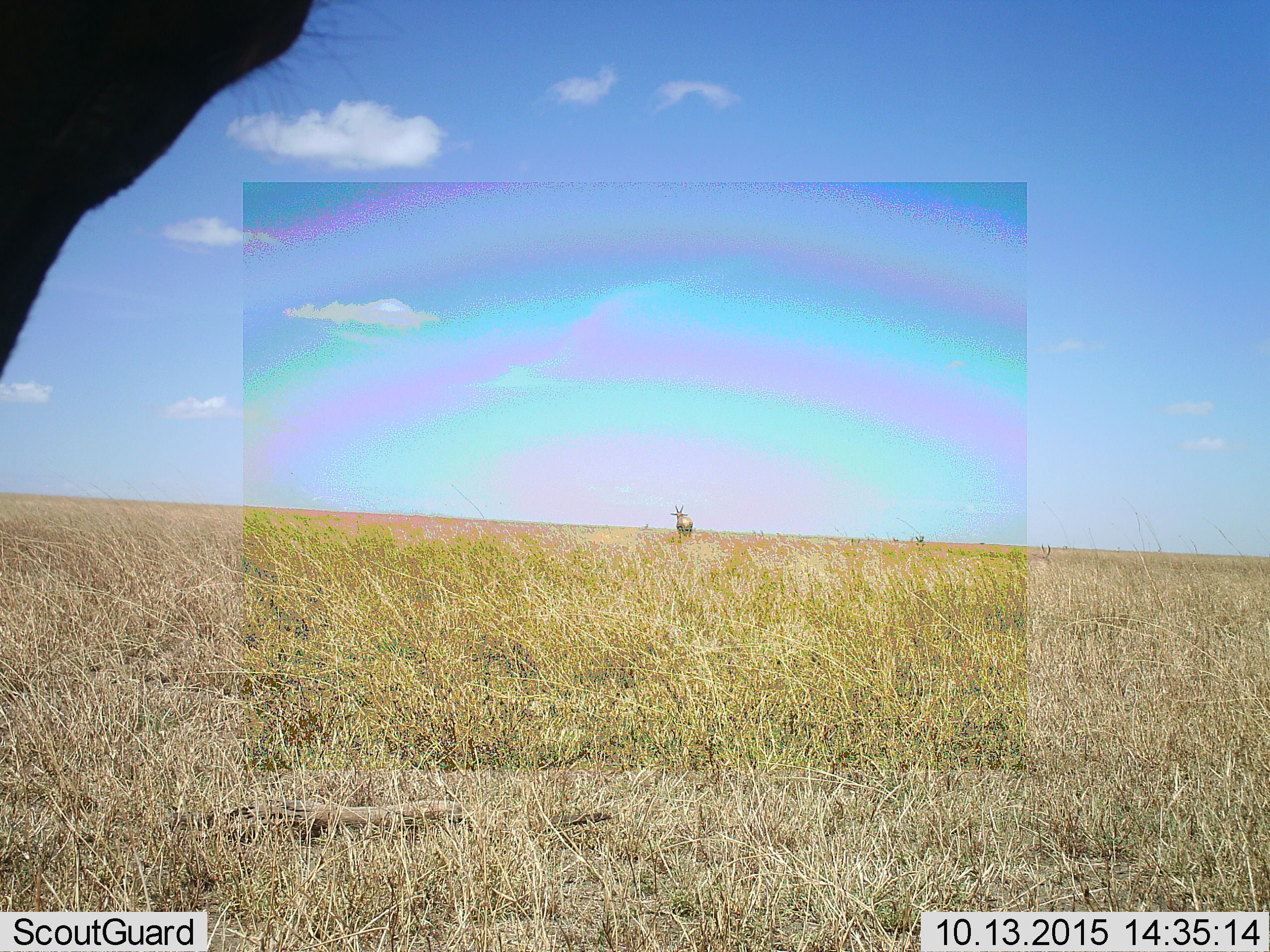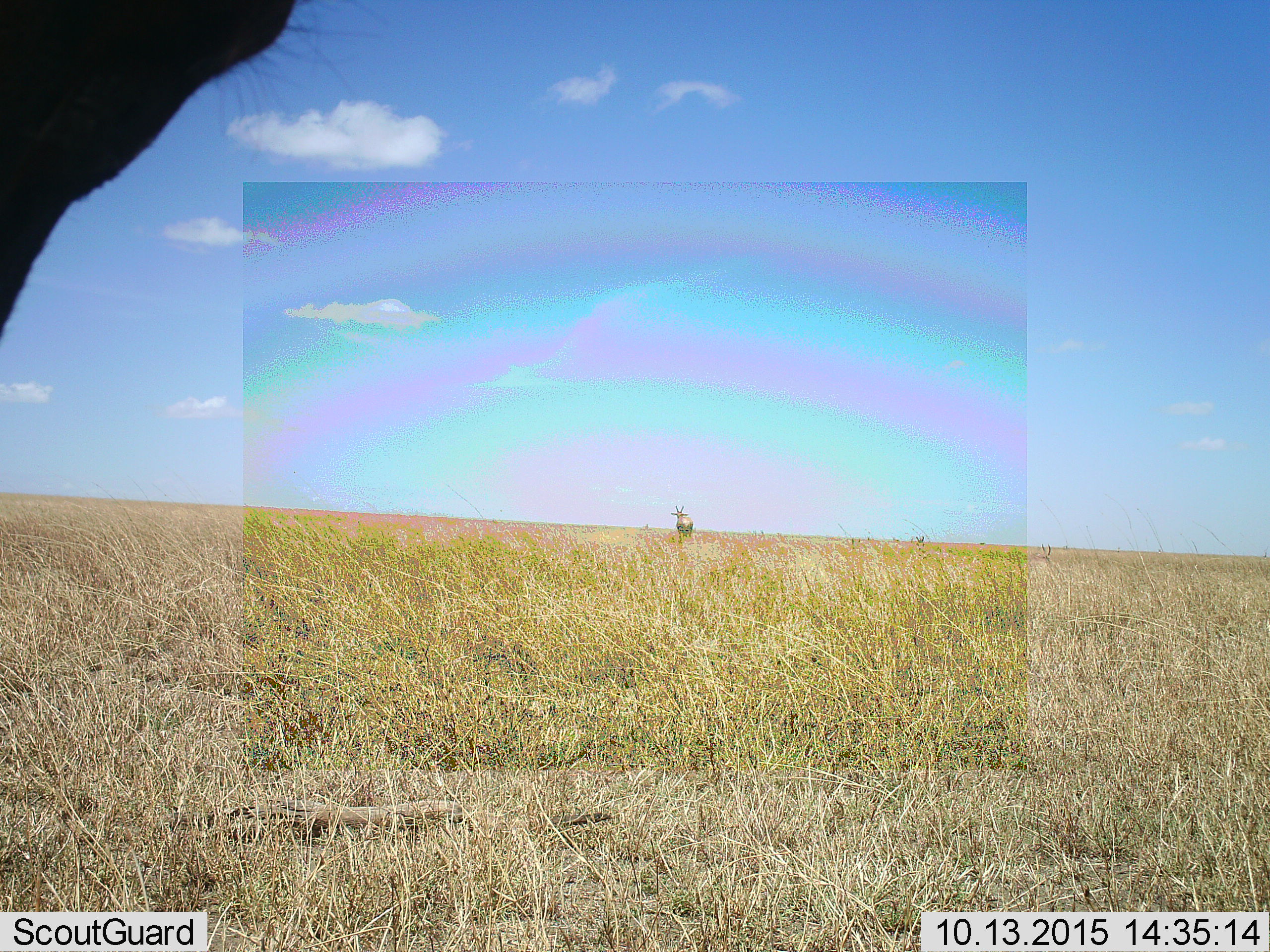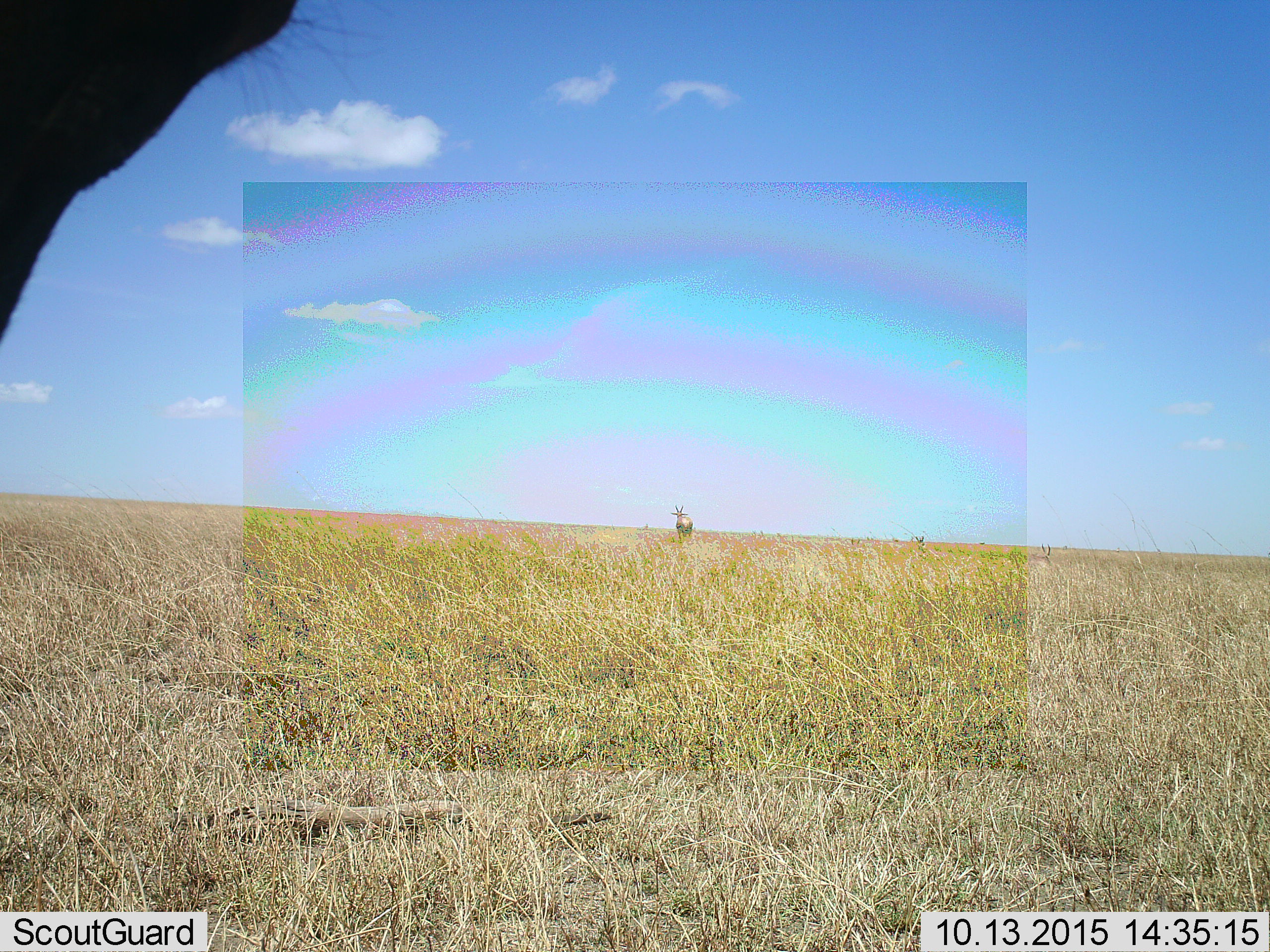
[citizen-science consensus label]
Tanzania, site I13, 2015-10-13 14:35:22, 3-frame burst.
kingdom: Animalia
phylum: Chordata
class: Mammalia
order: Artiodactyla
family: Bovidae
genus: Damaliscus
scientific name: Damaliscus lunatus jimela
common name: topi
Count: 2.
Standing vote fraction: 100%.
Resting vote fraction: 0%.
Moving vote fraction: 0%.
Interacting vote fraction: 0%.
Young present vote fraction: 0%.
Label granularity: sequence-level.